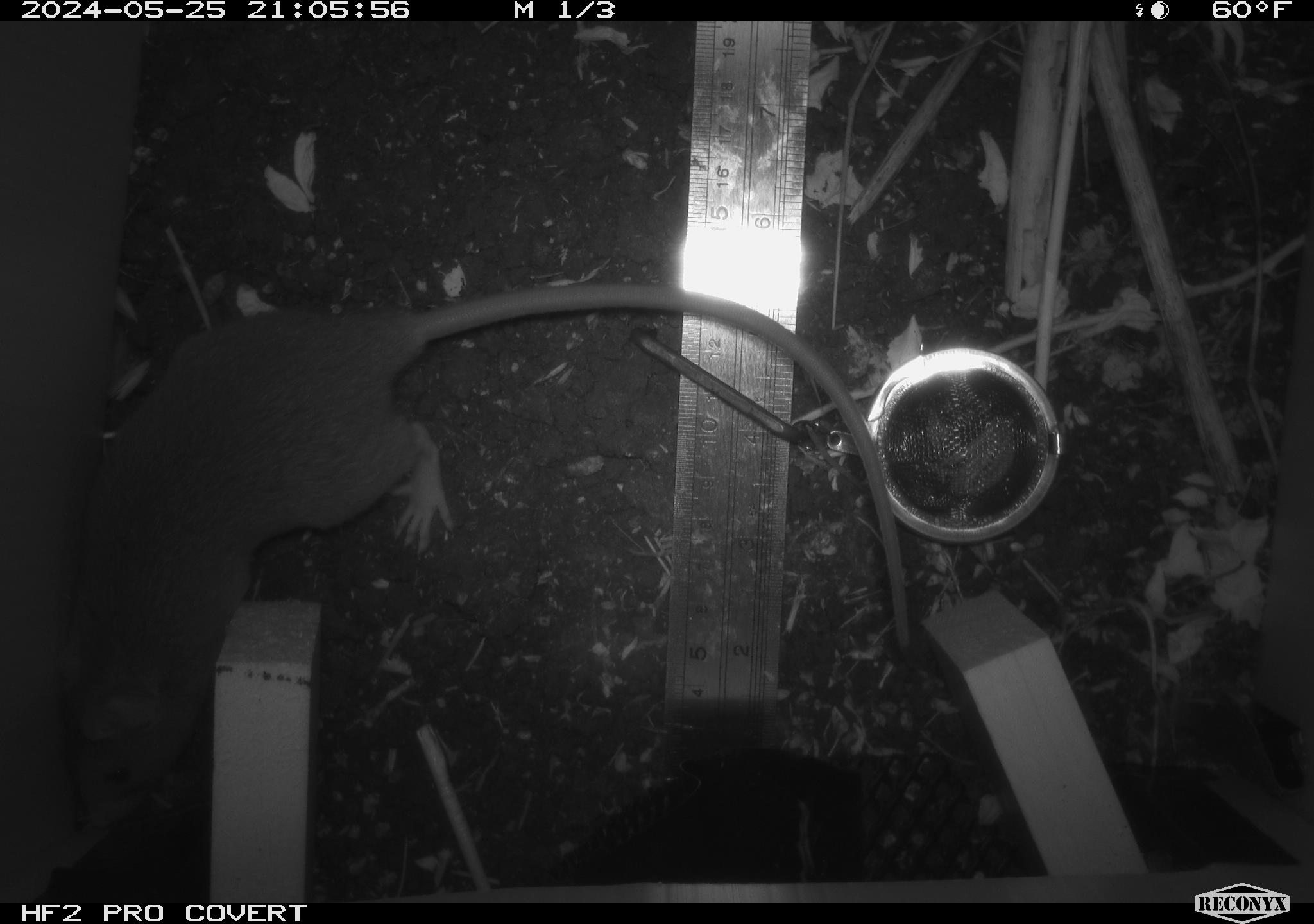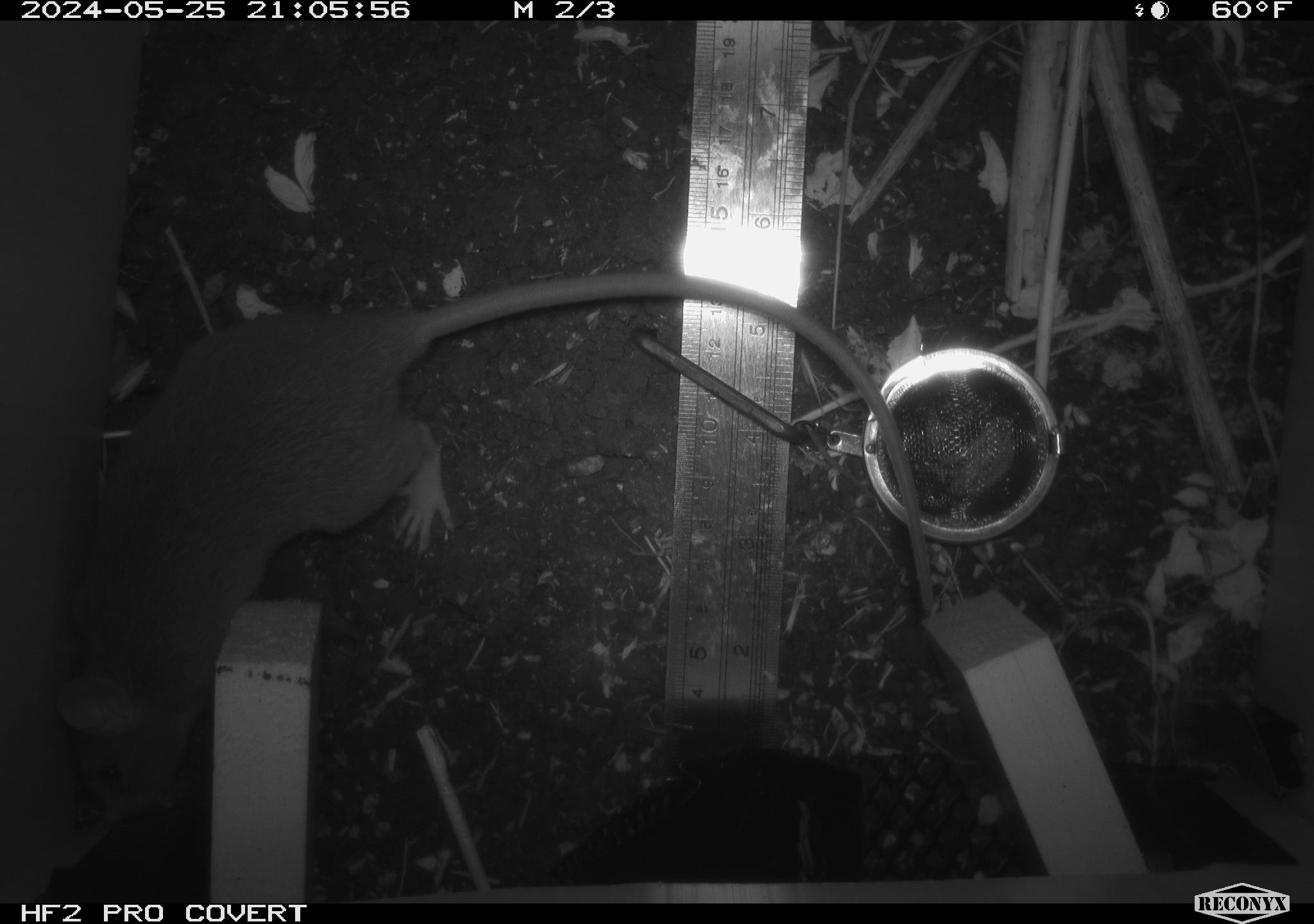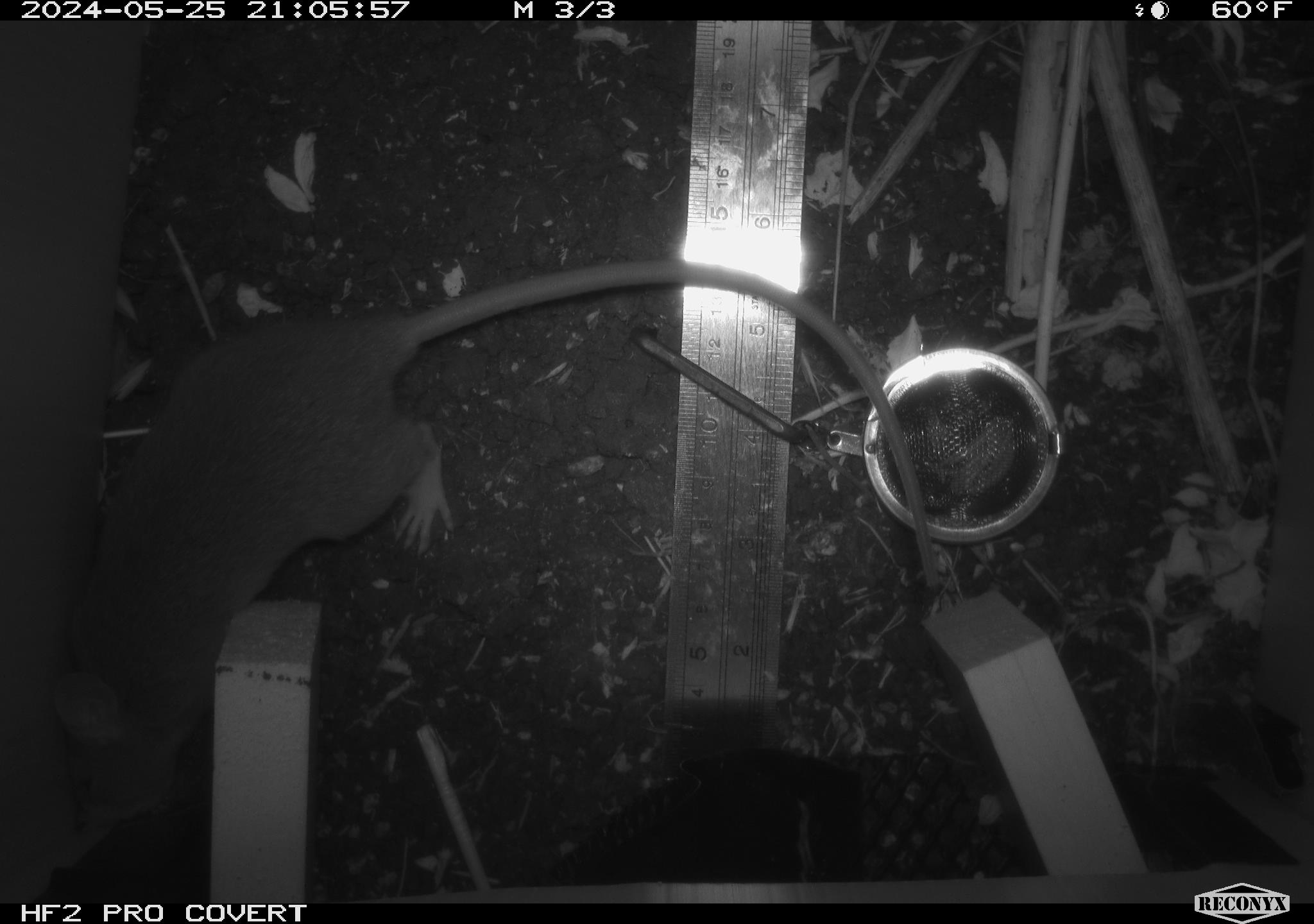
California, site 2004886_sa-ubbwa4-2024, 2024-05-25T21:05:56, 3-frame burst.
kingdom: Animalia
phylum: Chordata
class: Mammalia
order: Rodentia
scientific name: Rodentia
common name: woodrat or rat or mouse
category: woodrat or rat or mouse species